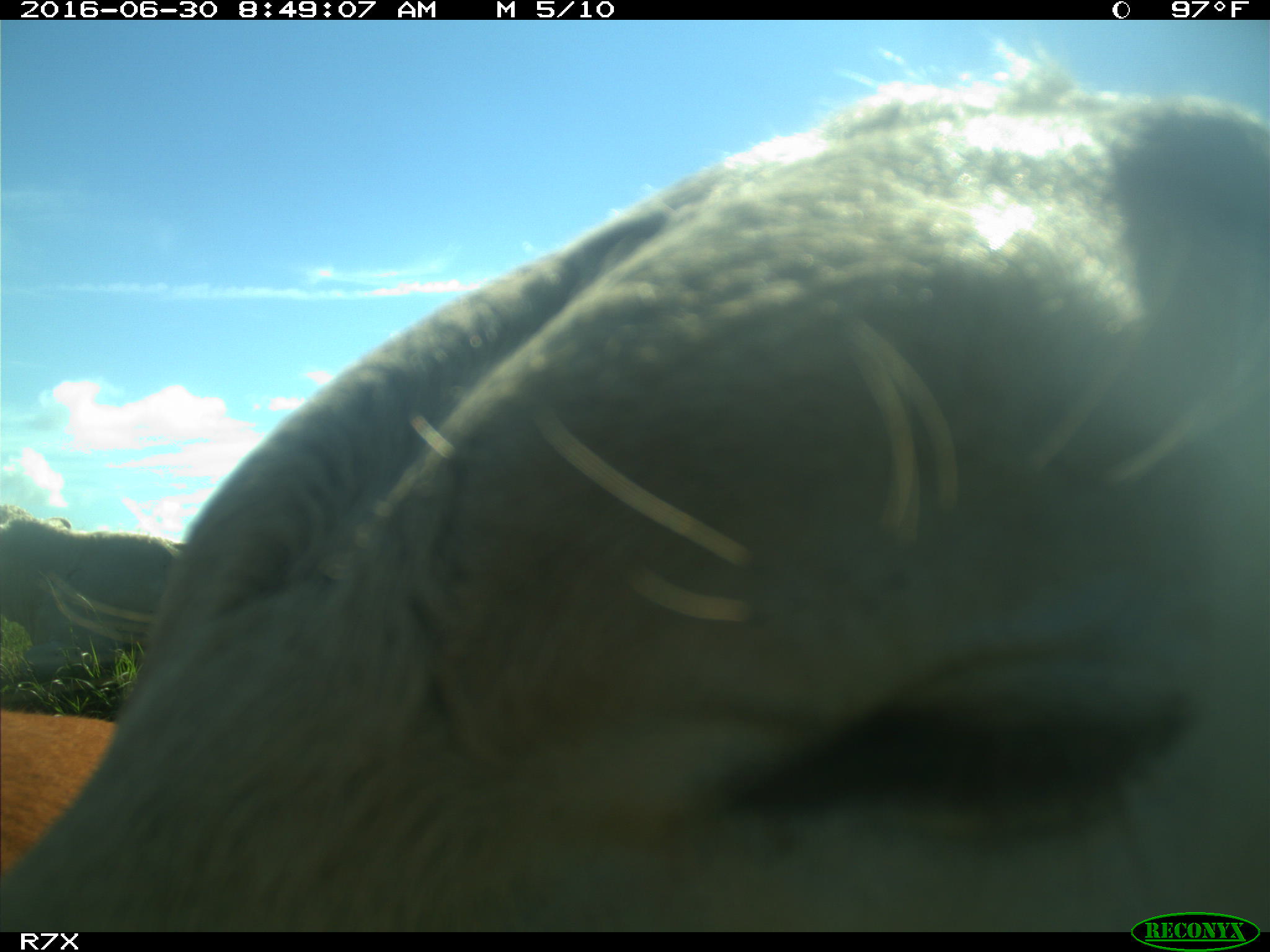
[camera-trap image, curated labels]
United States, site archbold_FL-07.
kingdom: Animalia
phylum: Chordata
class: Mammalia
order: Artiodactyla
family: Bovidae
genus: Bos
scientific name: Bos taurus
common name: domestic cow